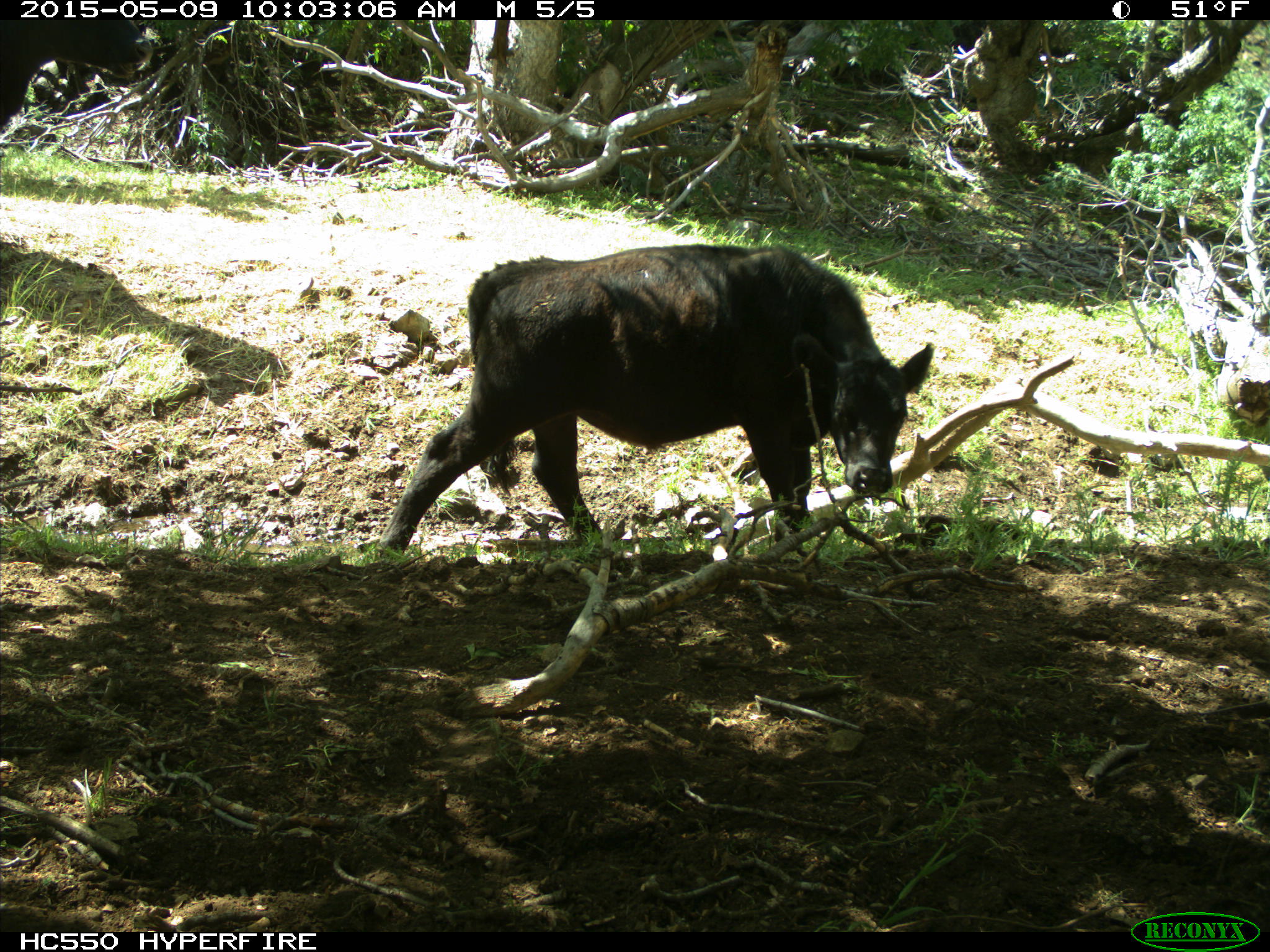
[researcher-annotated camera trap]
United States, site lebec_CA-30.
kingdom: Animalia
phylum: Chordata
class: Mammalia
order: Artiodactyla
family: Bovidae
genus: Bos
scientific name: Bos taurus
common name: domestic cow